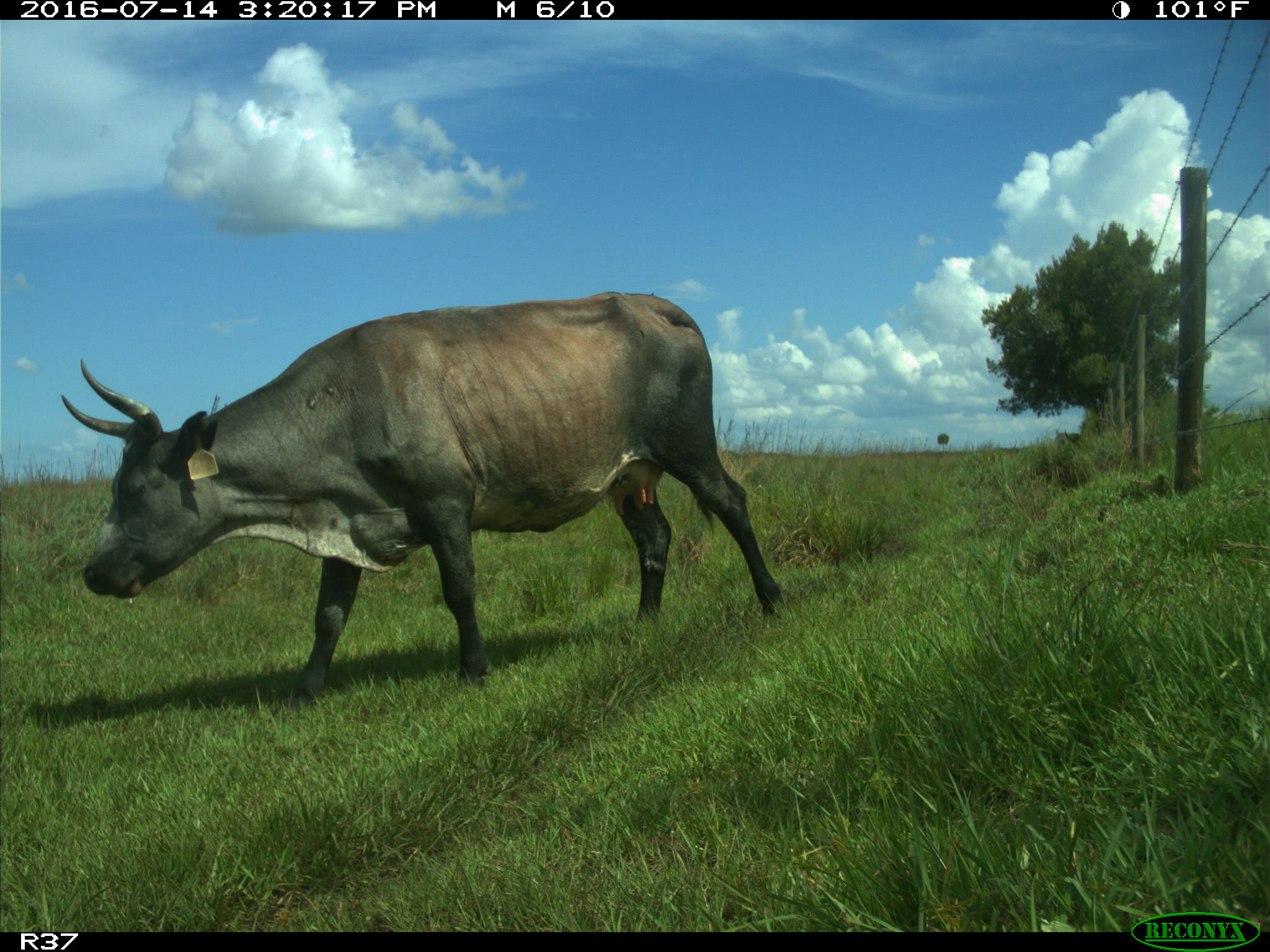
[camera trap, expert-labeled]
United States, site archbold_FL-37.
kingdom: Animalia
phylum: Chordata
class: Mammalia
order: Artiodactyla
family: Bovidae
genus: Bos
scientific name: Bos taurus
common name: domestic cow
Bos taurus (domestic cow).